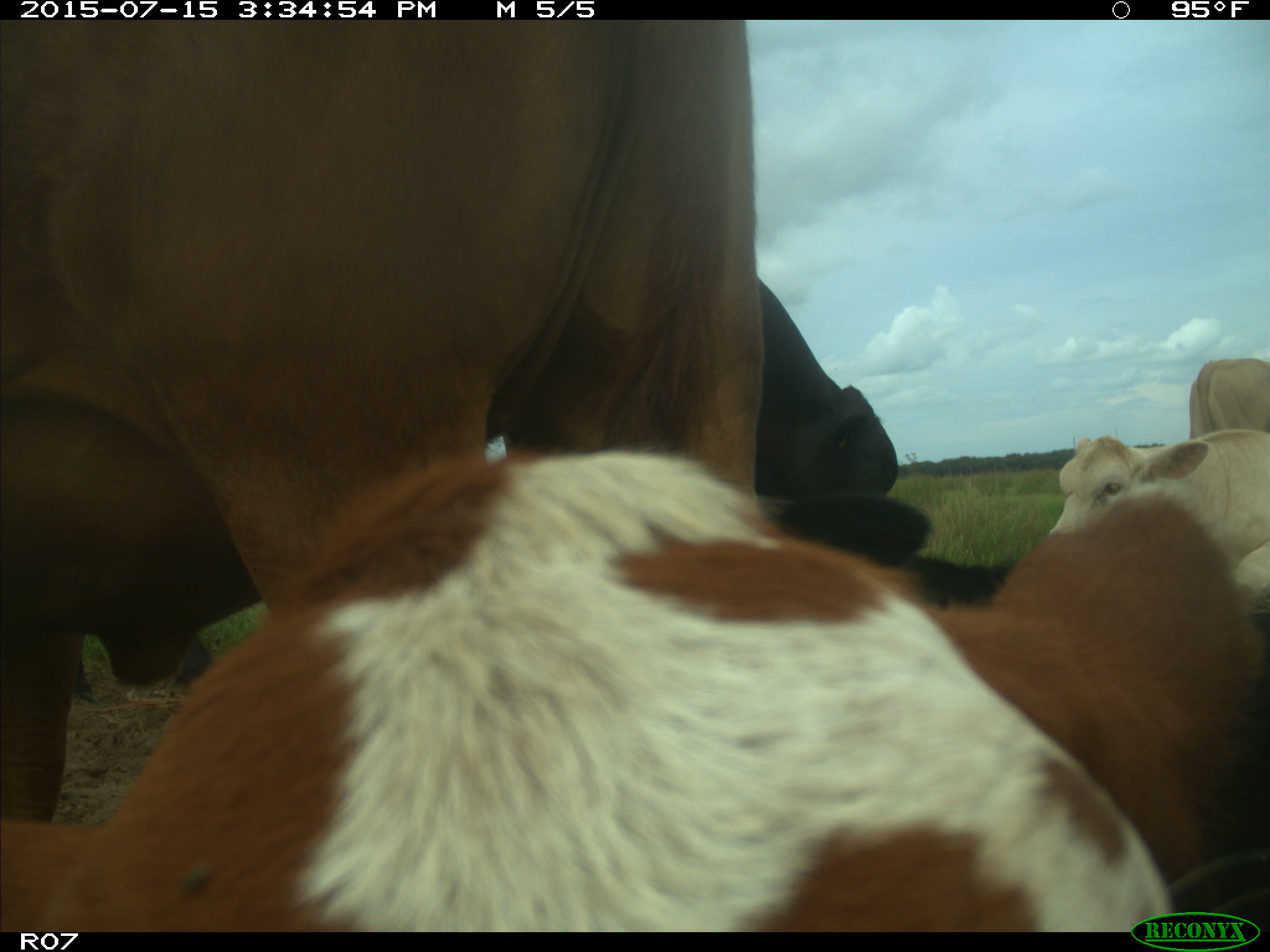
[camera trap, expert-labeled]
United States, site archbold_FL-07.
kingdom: Animalia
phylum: Chordata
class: Mammalia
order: Artiodactyla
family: Bovidae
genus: Bos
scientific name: Bos taurus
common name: domestic cow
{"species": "Bos taurus (domestic cow)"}